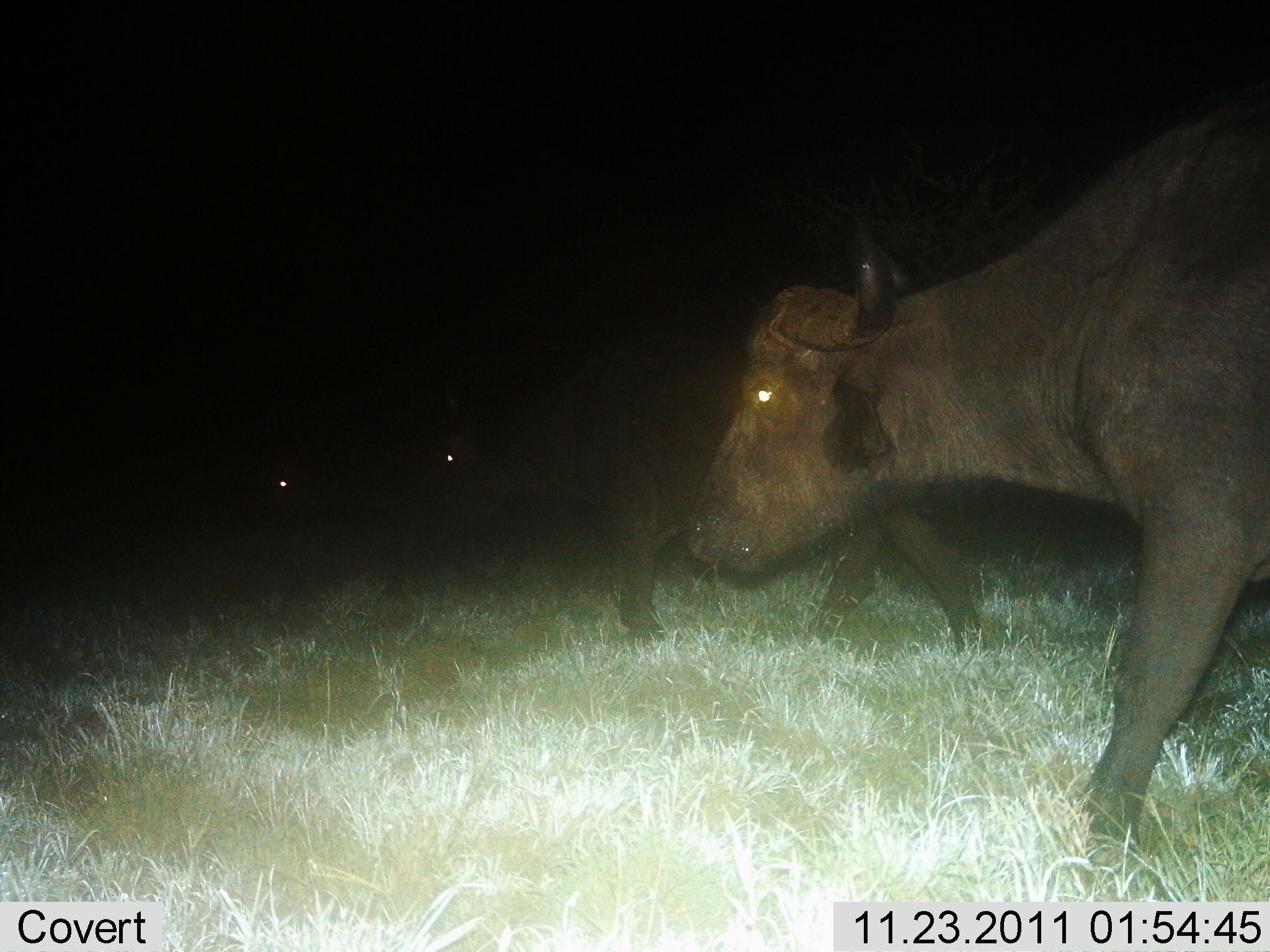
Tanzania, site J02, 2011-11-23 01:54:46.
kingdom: Animalia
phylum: Chordata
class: Mammalia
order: Artiodactyla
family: Bovidae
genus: Syncerus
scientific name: Syncerus caffer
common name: cape buffalo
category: buffalo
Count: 3.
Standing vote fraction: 38%.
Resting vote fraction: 0%.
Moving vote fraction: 62%.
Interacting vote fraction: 0%.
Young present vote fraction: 0%.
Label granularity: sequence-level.